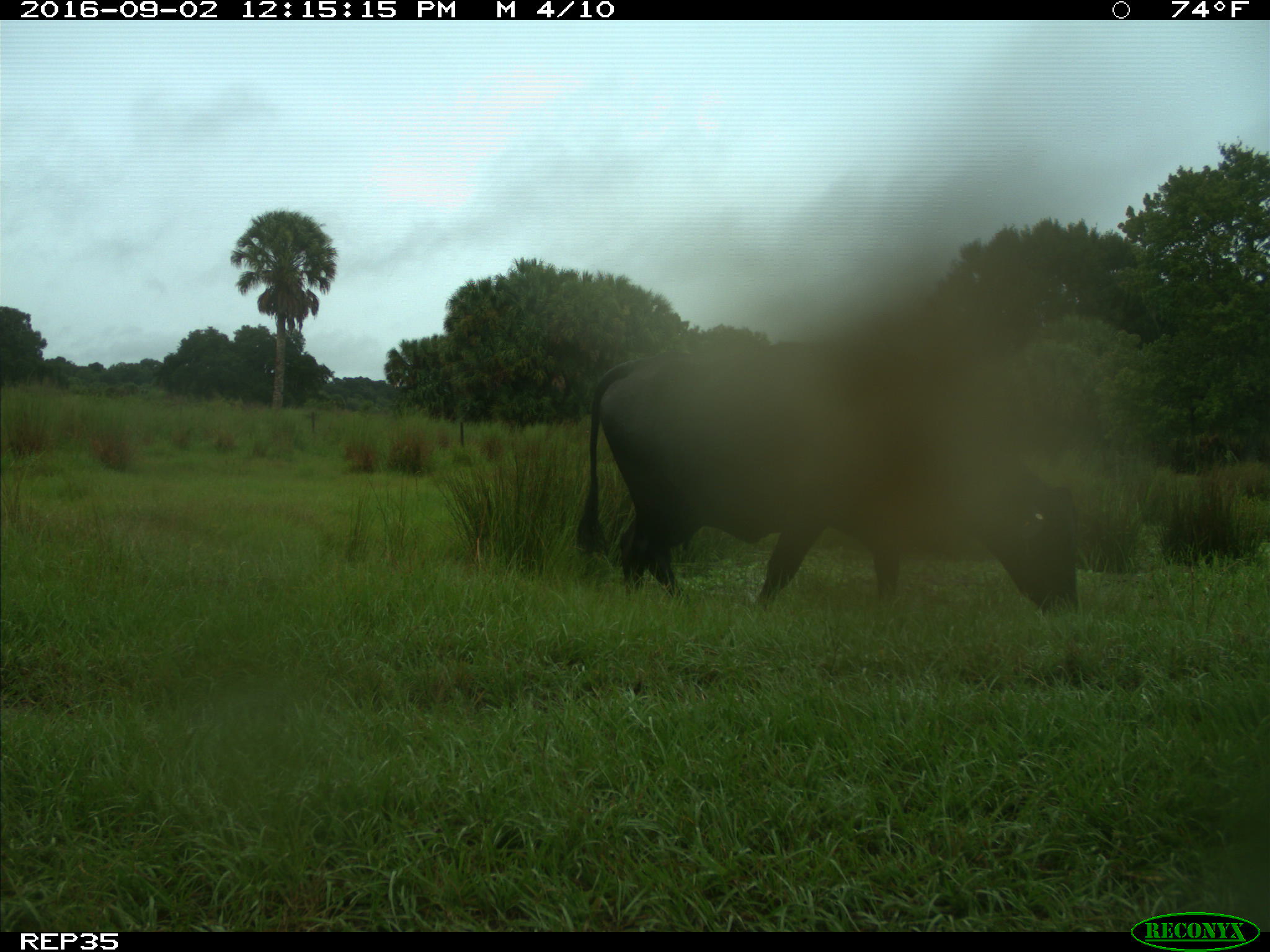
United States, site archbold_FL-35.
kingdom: Animalia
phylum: Chordata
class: Mammalia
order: Artiodactyla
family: Bovidae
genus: Bos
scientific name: Bos taurus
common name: domestic cow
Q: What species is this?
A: Bos taurus (domestic cow).